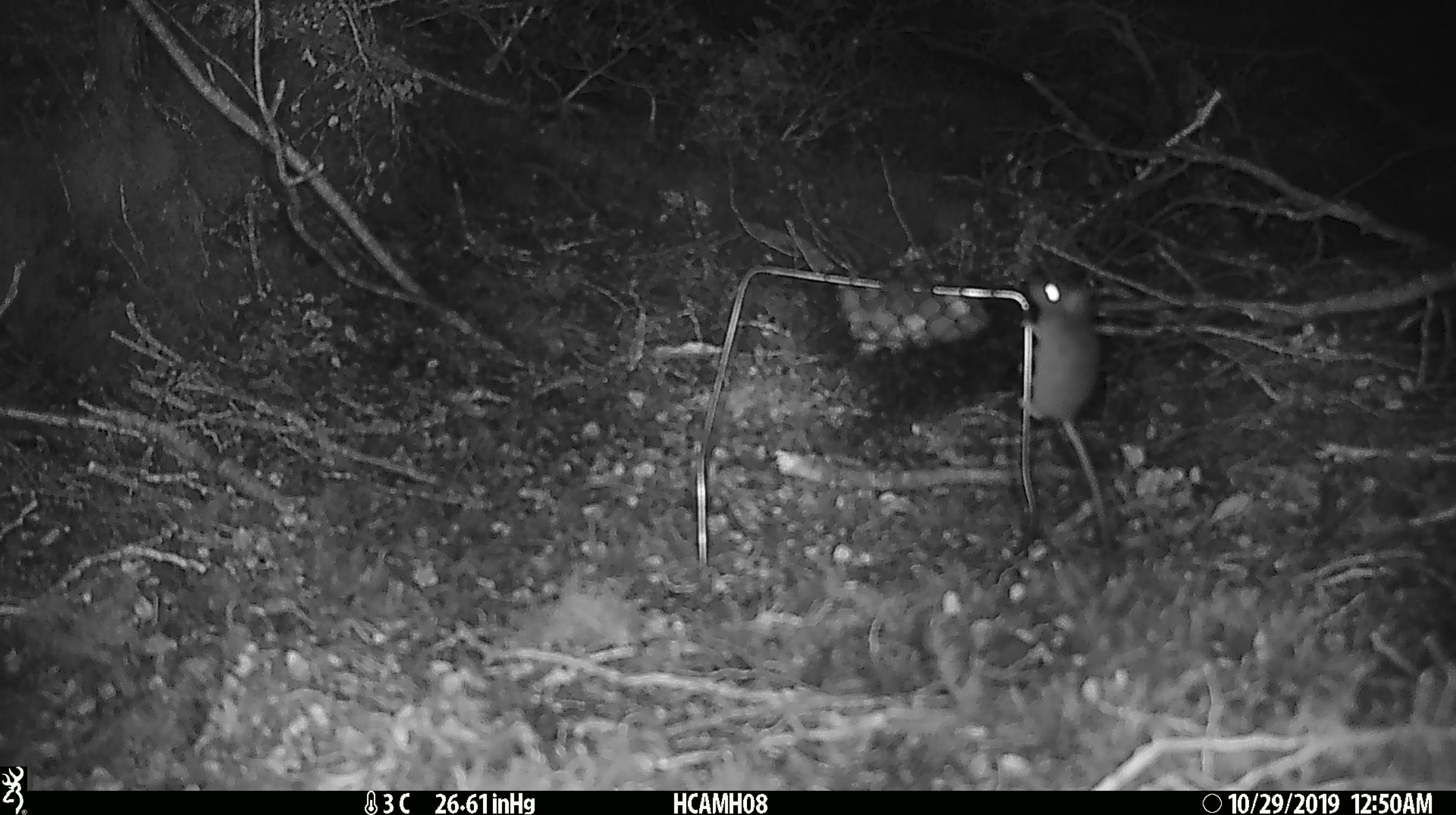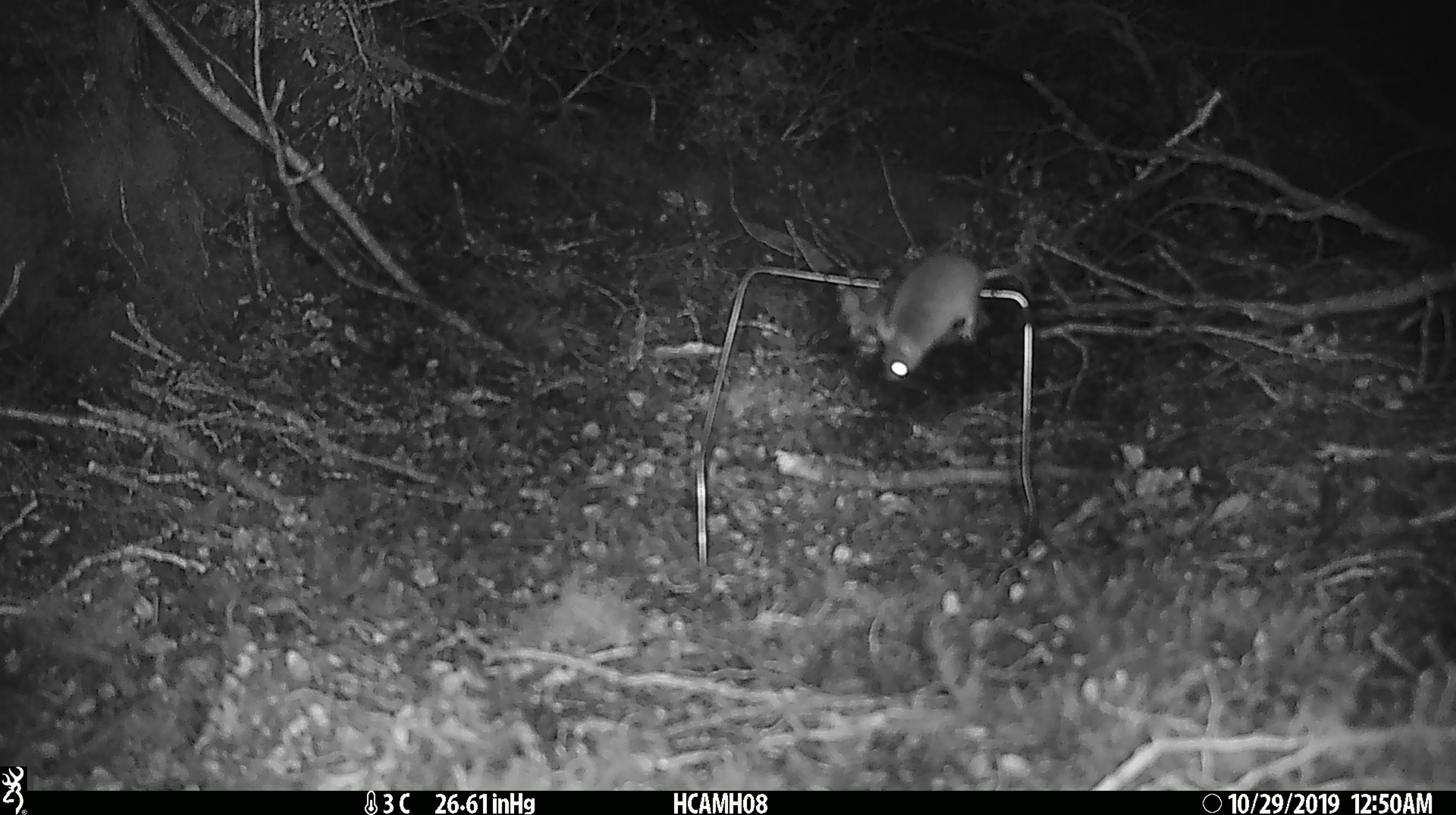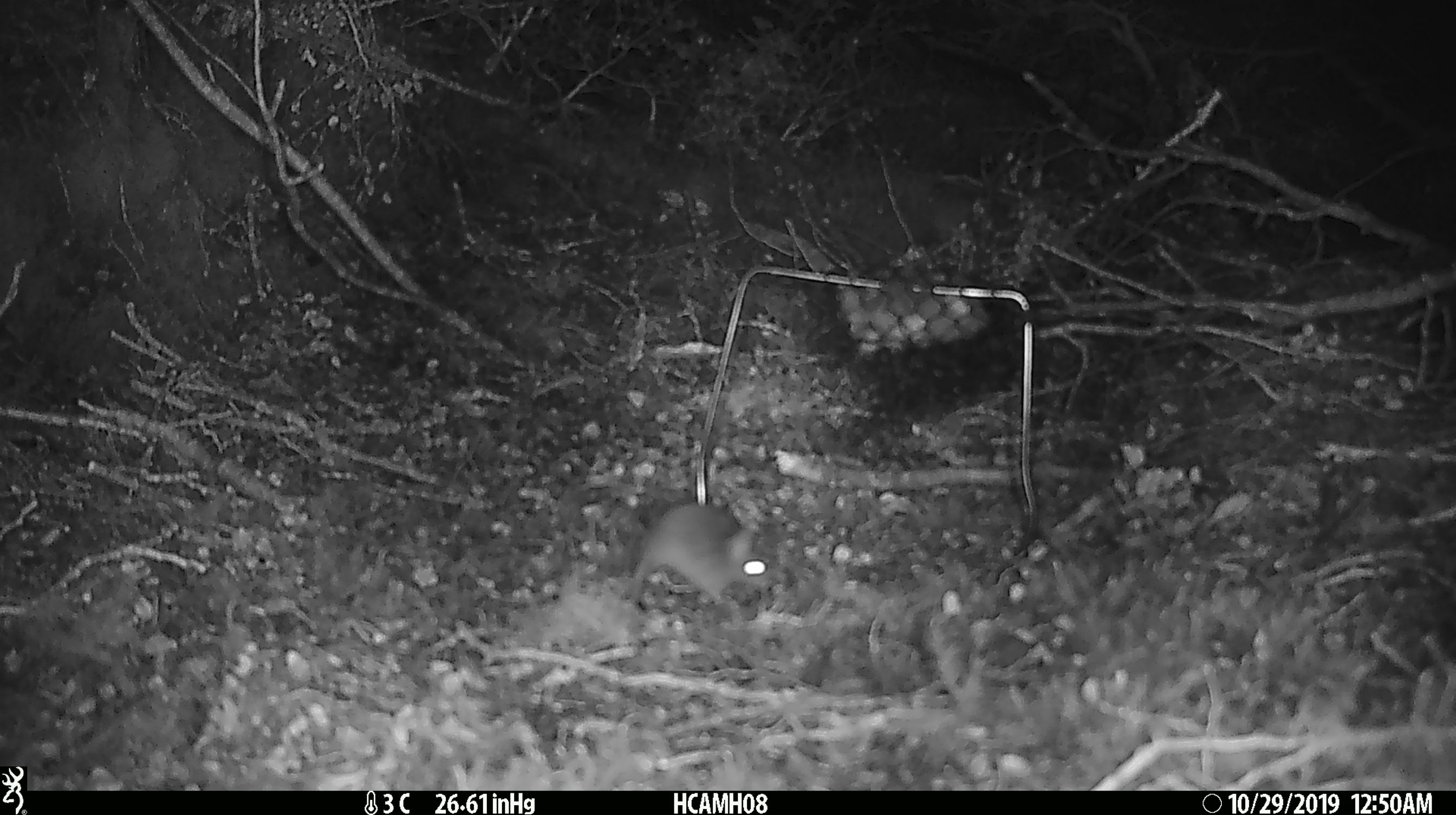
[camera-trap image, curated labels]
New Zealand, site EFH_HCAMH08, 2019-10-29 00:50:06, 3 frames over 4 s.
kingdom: Animalia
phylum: Chordata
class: Mammalia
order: Rodentia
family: Muridae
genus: Mus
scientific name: Mus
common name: mouse